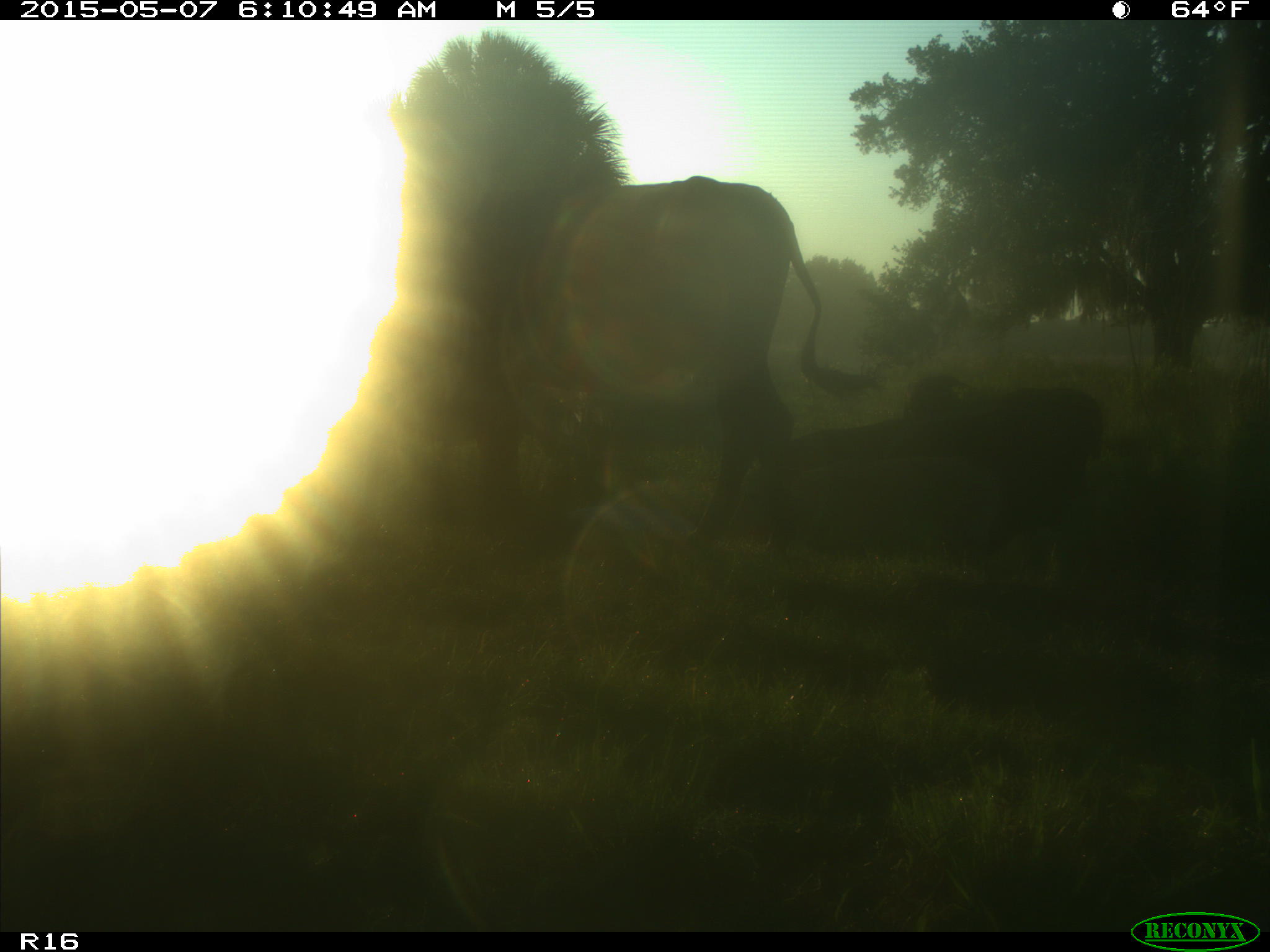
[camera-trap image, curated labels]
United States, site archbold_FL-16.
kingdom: Animalia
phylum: Chordata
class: Mammalia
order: Artiodactyla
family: Bovidae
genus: Bos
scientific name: Bos taurus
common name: domestic cow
Bos taurus (domestic cow).